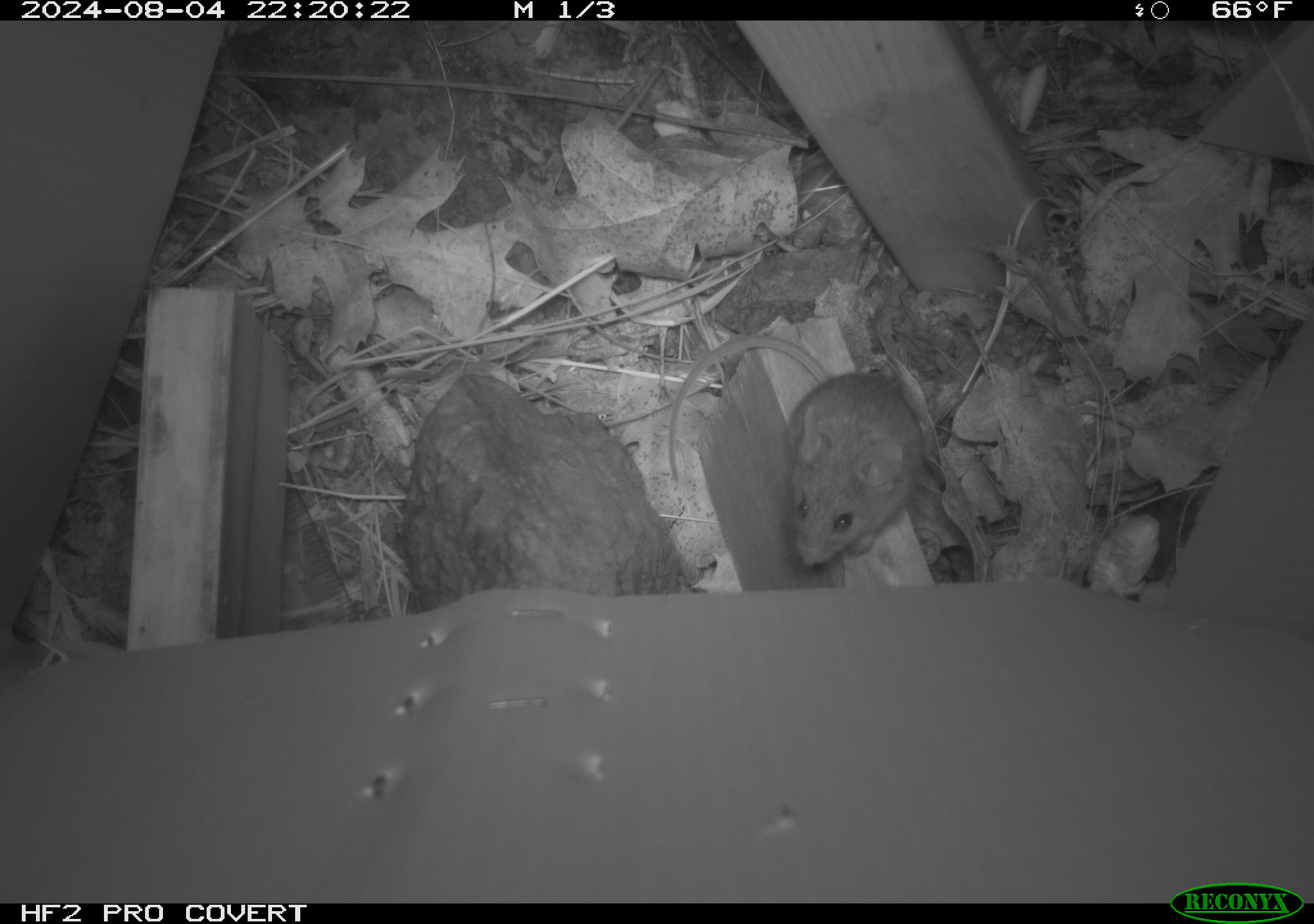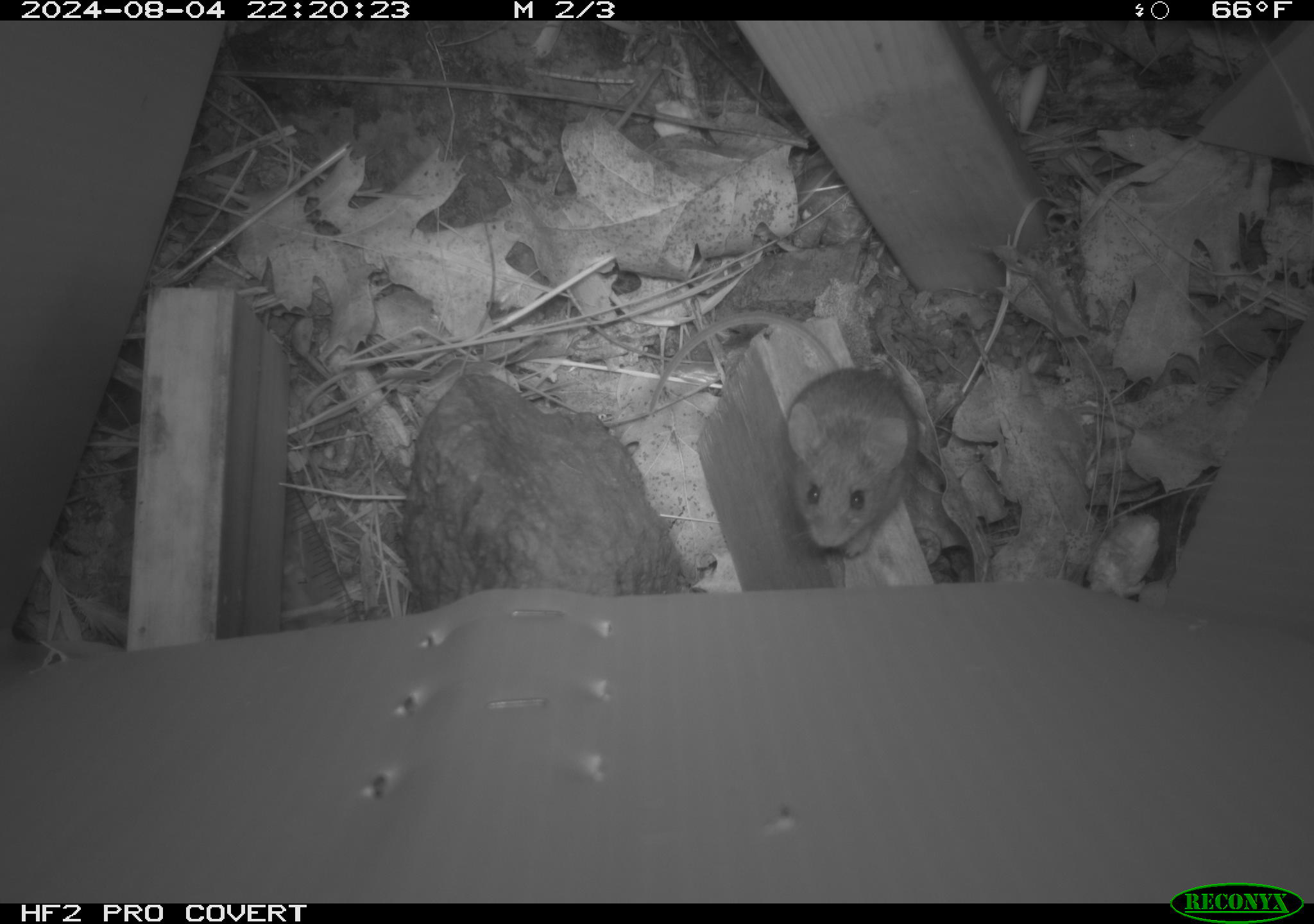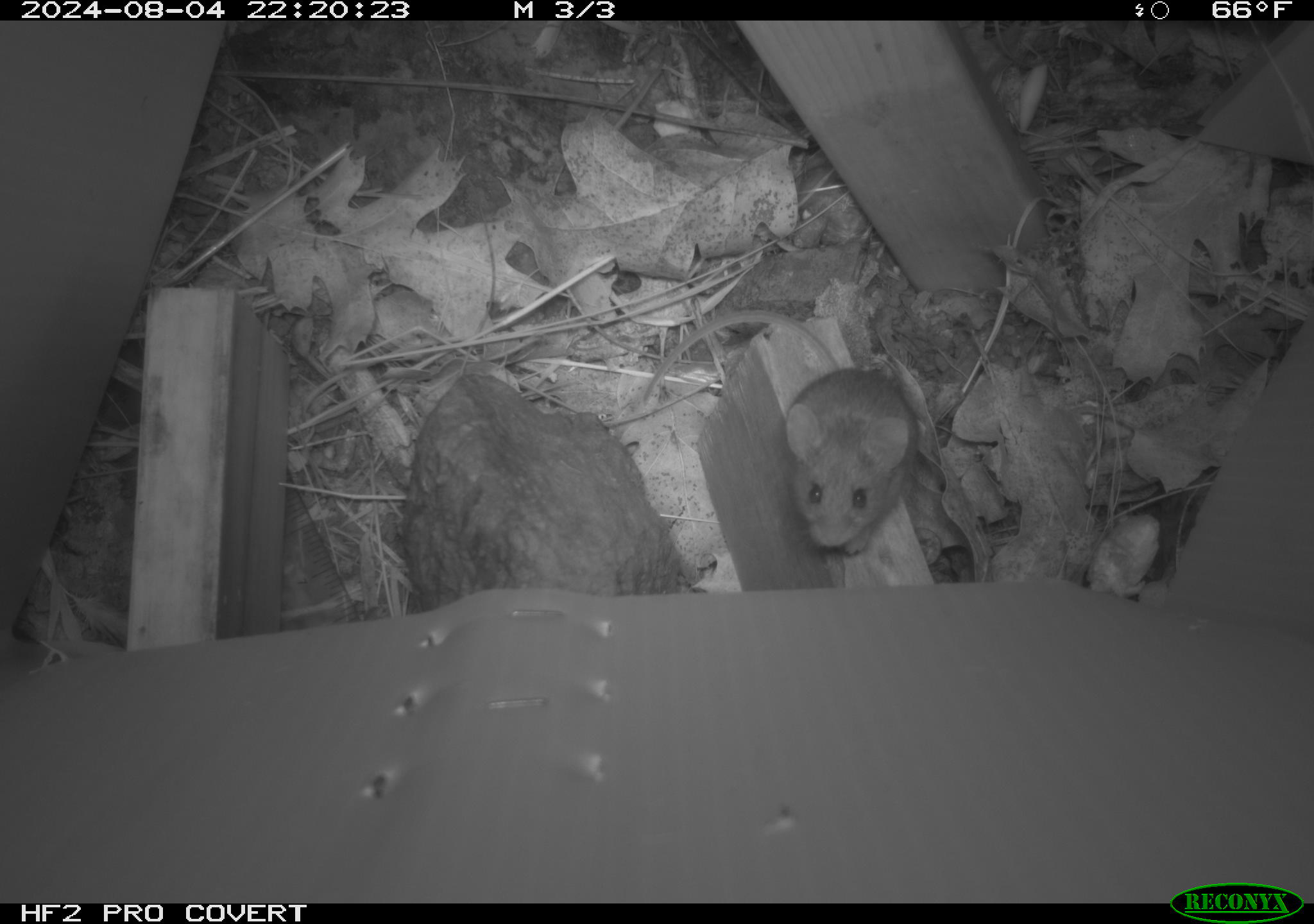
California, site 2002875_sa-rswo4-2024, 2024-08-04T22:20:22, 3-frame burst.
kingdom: Animalia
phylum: Chordata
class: Mammalia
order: Rodentia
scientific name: Rodentia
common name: mouse species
Mouse species (Rodentia).